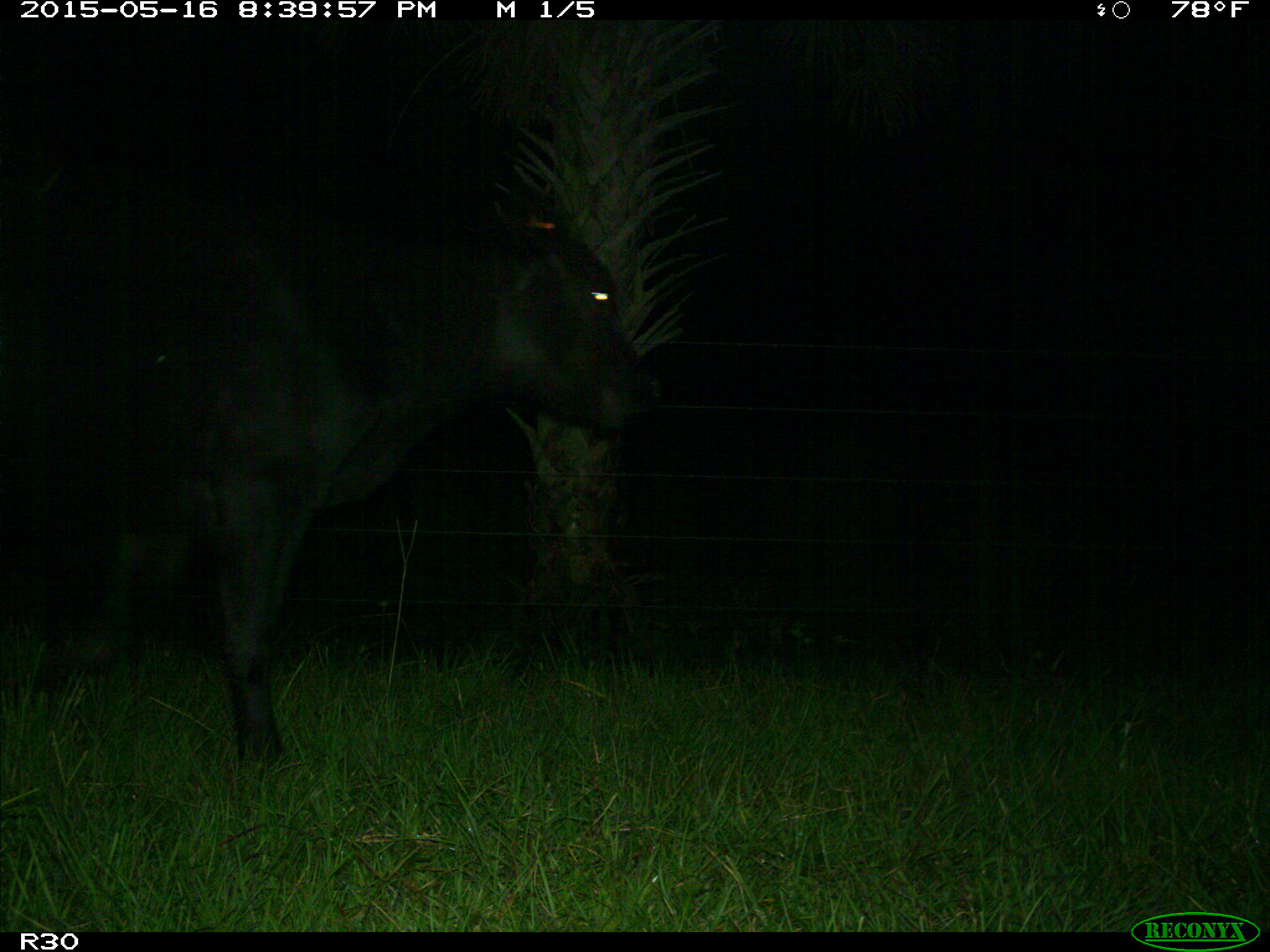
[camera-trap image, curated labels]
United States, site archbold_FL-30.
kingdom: Animalia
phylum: Chordata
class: Mammalia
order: Artiodactyla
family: Bovidae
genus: Bos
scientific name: Bos taurus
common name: domestic cow